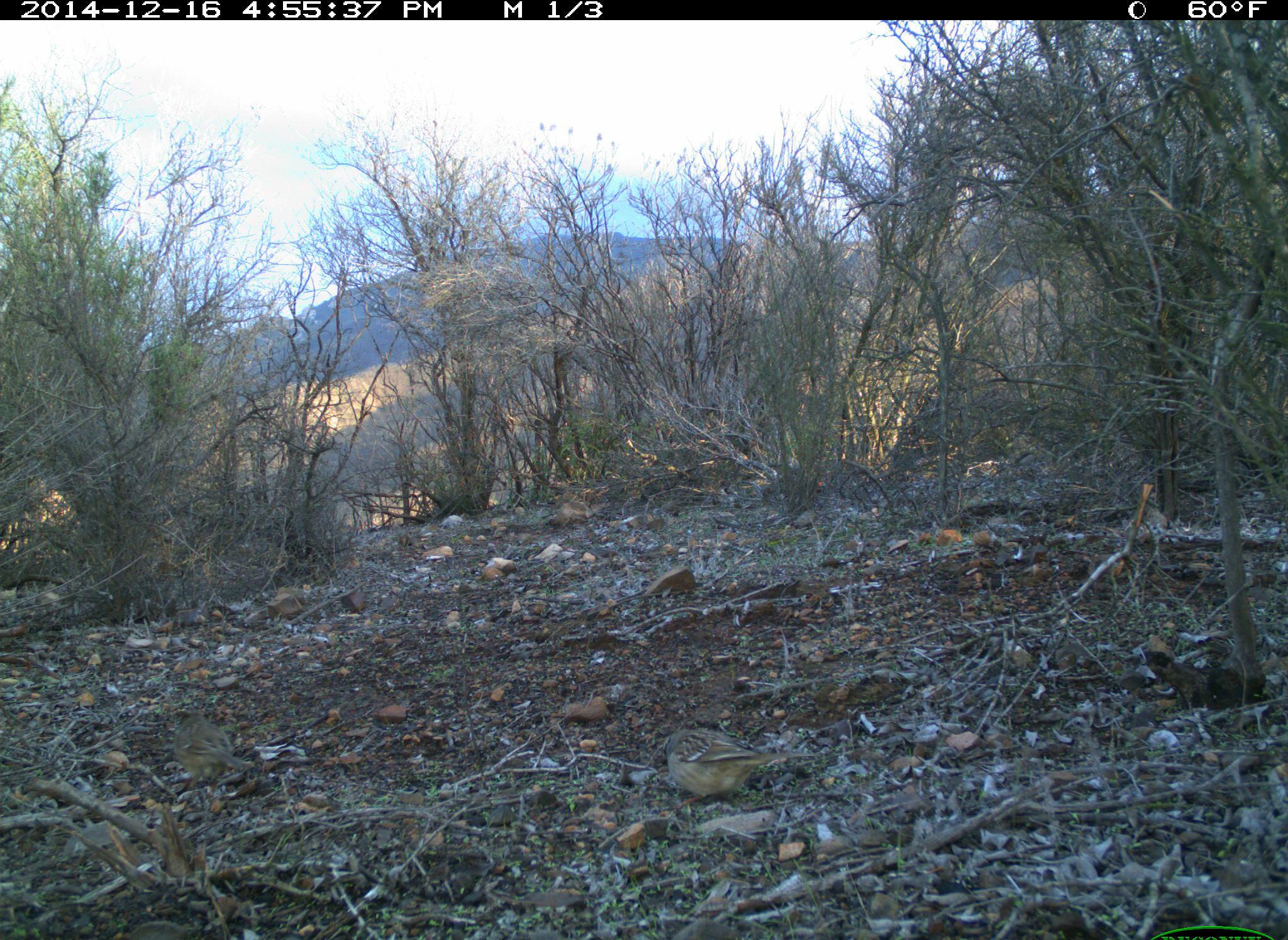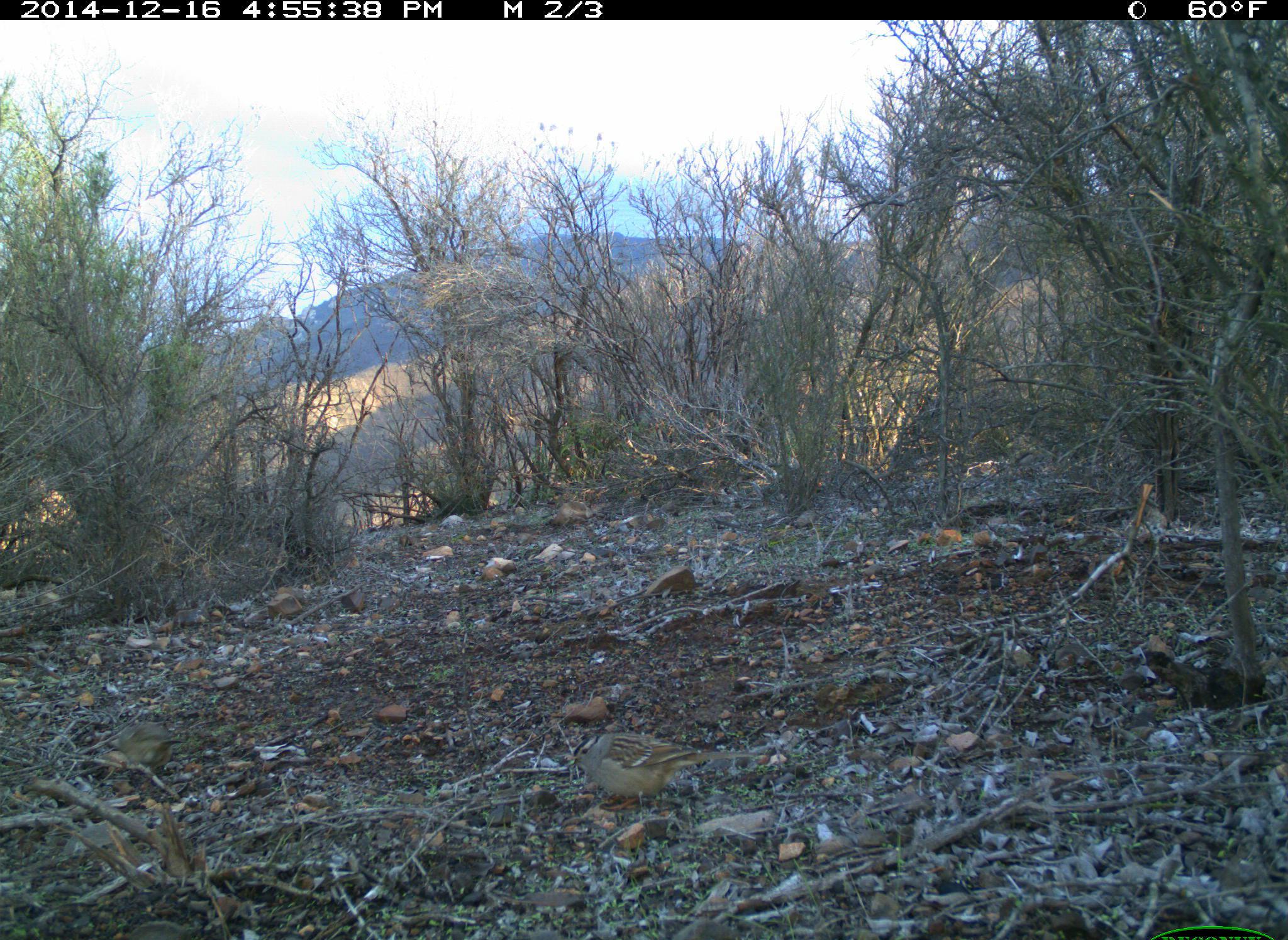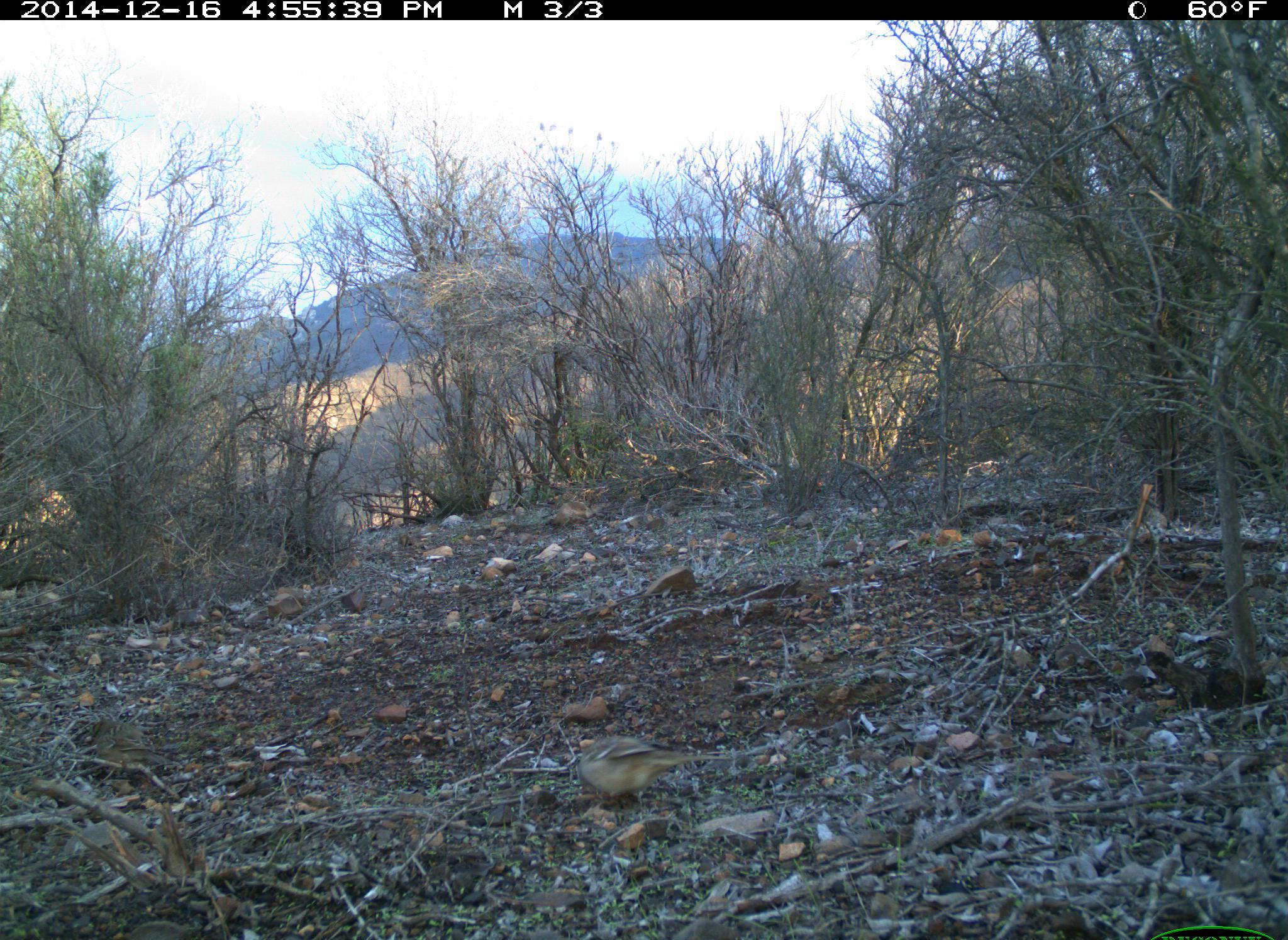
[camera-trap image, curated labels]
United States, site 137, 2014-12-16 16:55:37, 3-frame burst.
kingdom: Animalia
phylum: Chordata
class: Aves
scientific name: Aves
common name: bird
Bird (Aves).